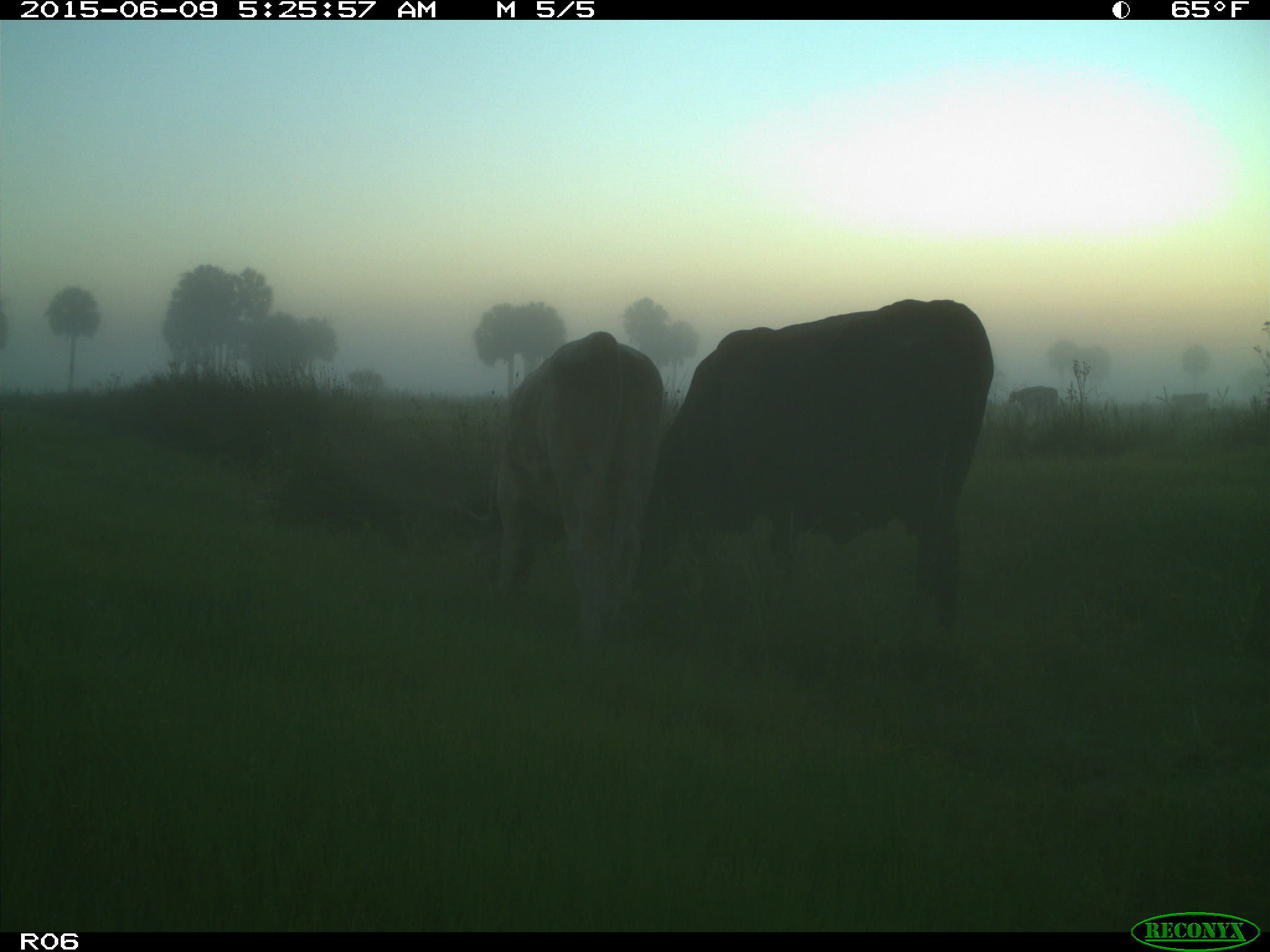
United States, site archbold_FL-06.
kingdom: Animalia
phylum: Chordata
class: Mammalia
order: Artiodactyla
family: Bovidae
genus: Bos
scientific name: Bos taurus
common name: domestic cow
Bos taurus (domestic cow).